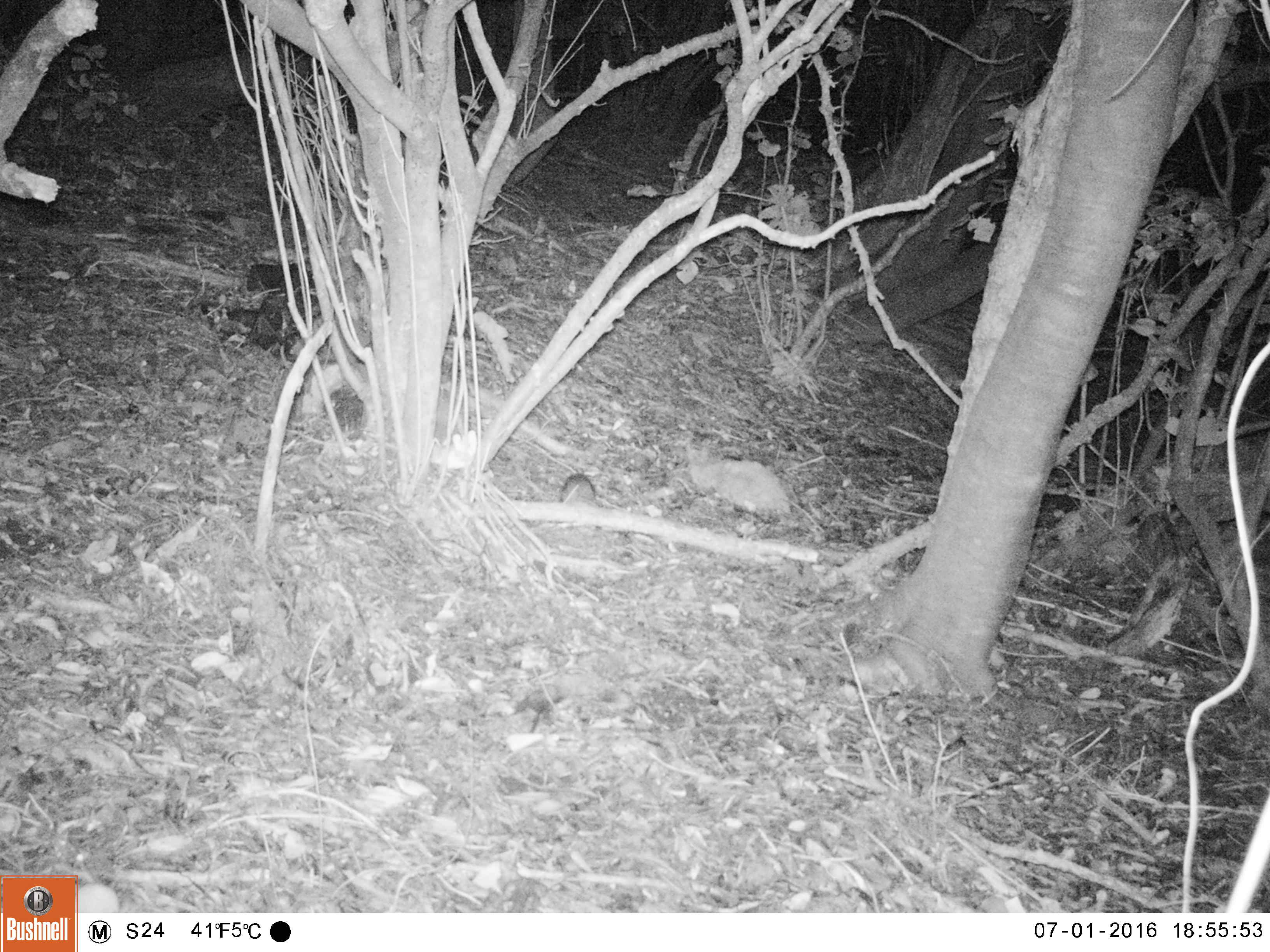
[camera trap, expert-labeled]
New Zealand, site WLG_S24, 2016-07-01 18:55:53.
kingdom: Animalia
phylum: Chordata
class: Mammalia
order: Rodentia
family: Muridae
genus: Rattus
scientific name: Rattus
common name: rat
Rat (Rattus).